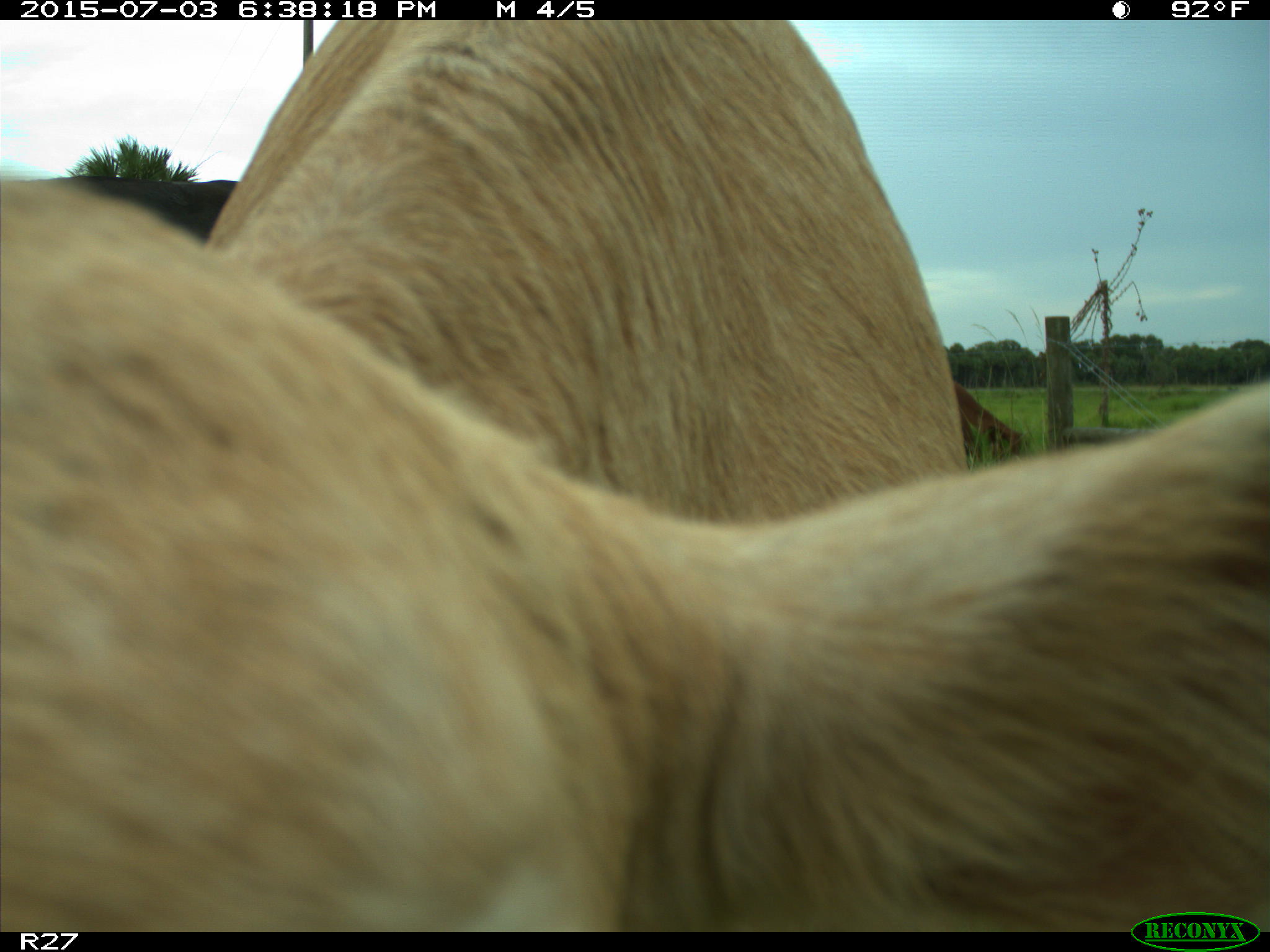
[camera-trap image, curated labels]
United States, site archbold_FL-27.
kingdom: Animalia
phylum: Chordata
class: Mammalia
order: Artiodactyla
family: Bovidae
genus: Bos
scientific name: Bos taurus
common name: domestic cow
Bos taurus (domestic cow).